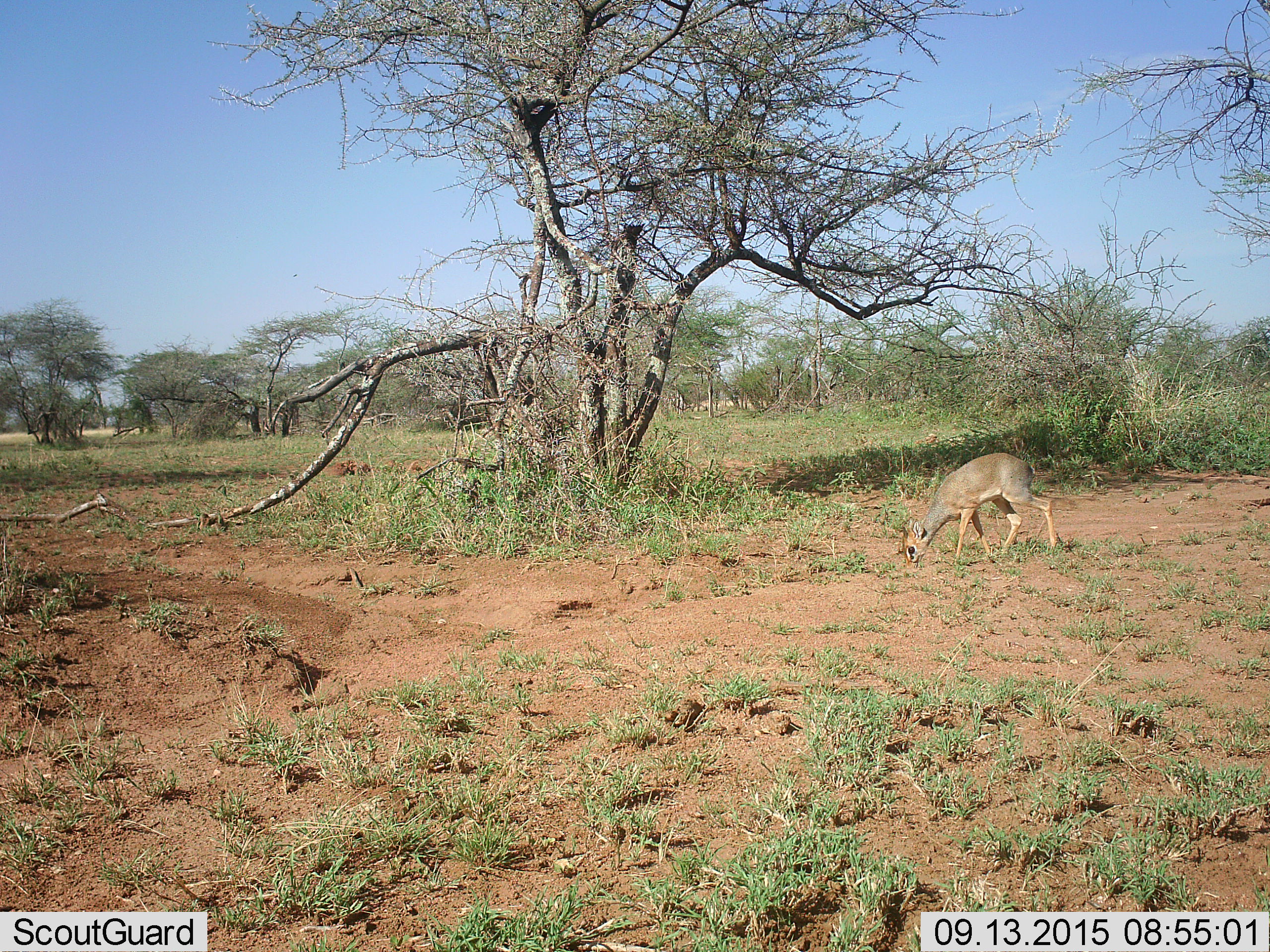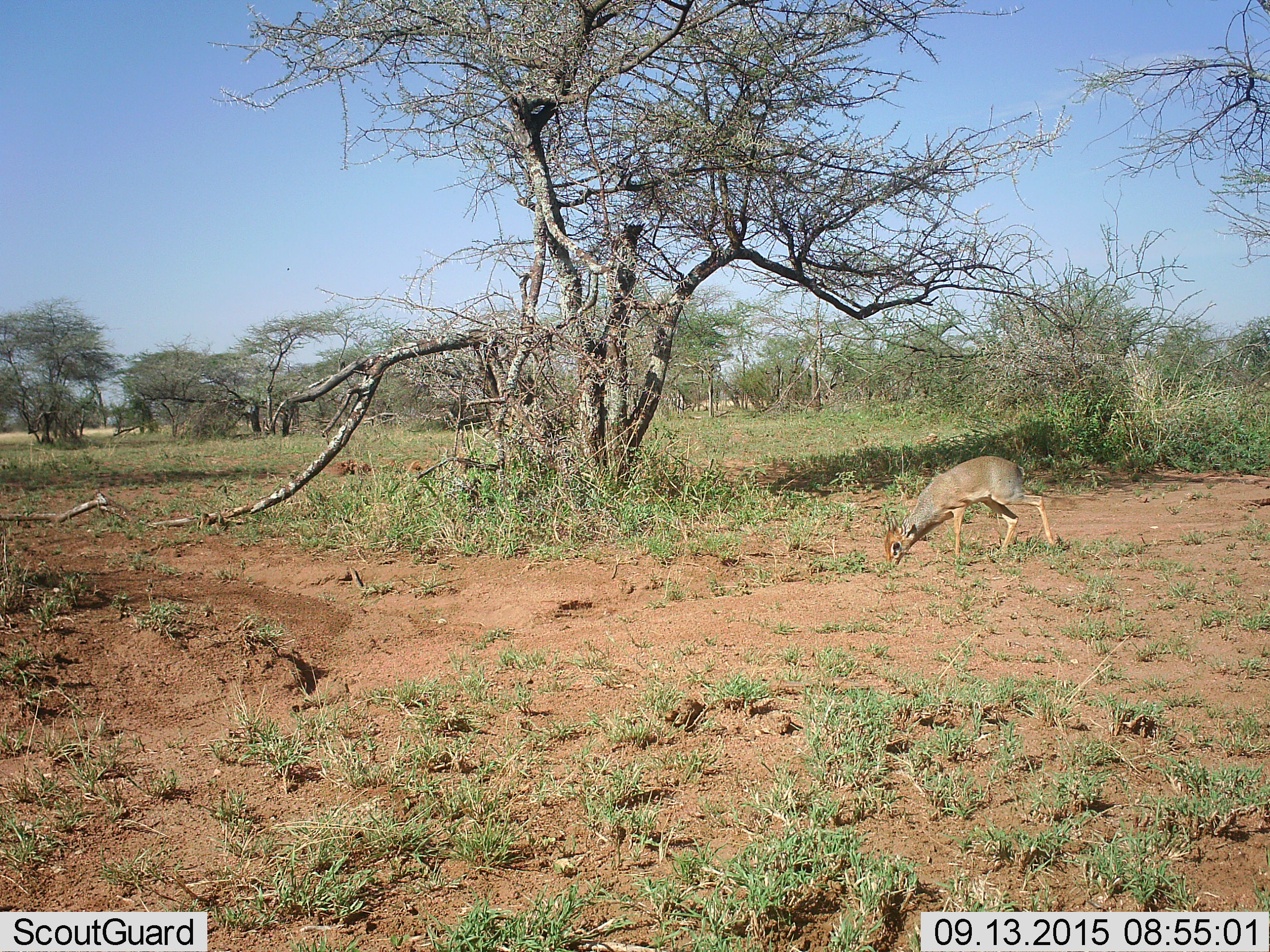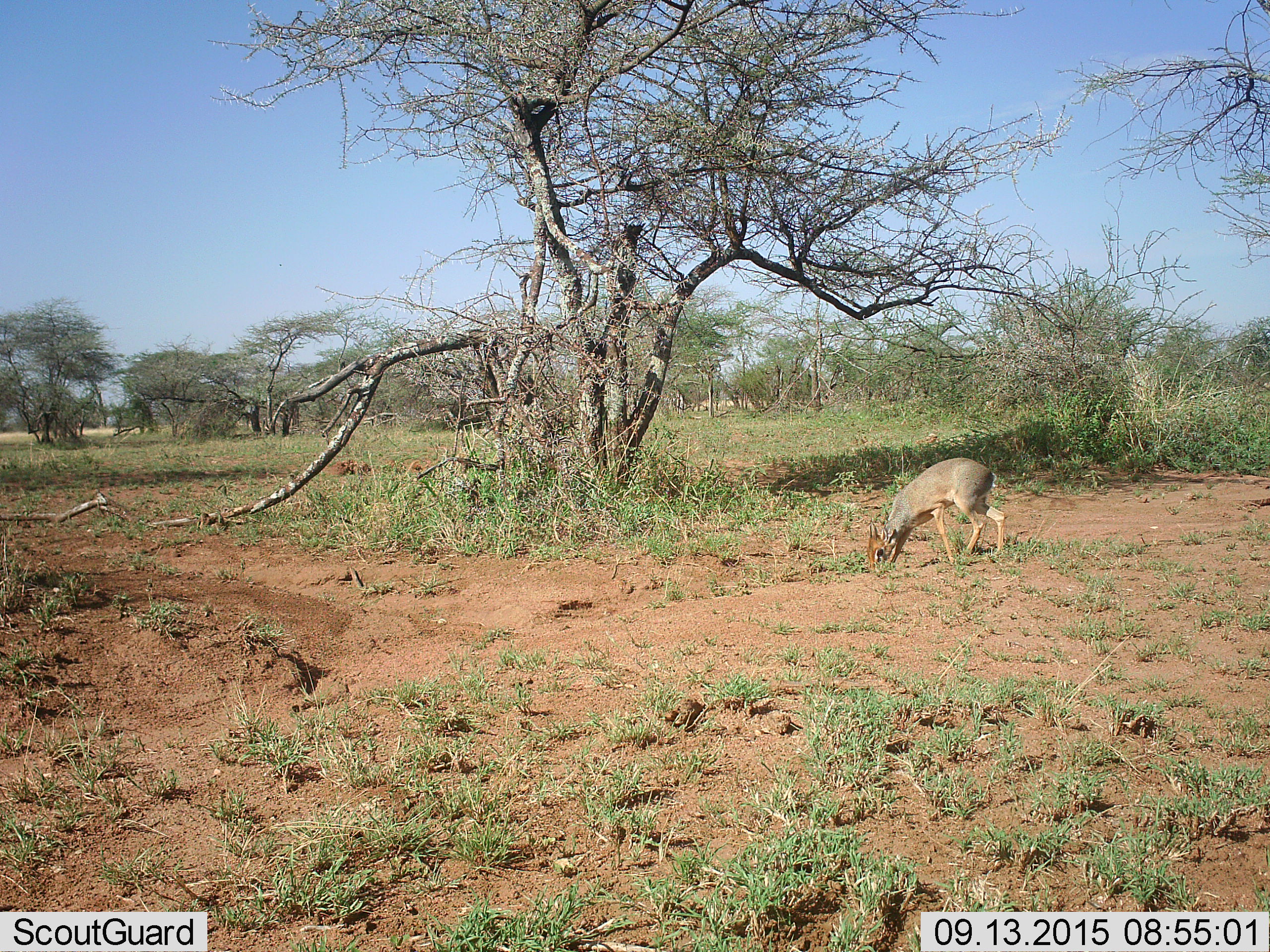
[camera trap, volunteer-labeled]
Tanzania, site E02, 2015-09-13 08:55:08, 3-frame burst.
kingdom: Animalia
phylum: Chordata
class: Mammalia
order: Artiodactyla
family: Bovidae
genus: Madoqua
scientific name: Madoqua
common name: dikdik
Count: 1.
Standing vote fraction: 12%.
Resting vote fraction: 0%.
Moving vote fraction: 38%.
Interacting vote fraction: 0%.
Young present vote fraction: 0%.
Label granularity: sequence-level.